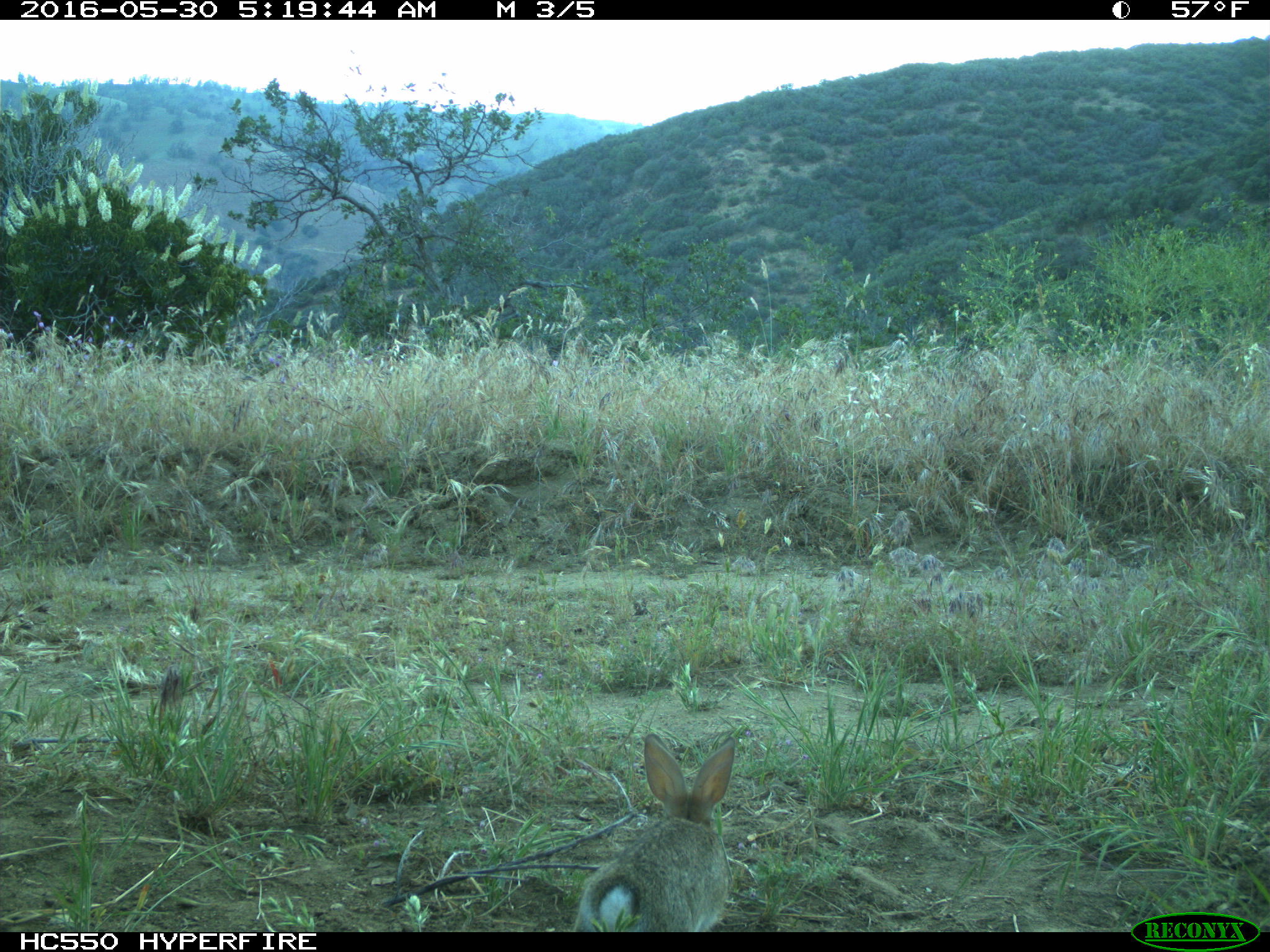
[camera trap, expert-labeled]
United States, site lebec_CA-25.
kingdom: Animalia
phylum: Chordata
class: Mammalia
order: Lagomorpha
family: Leporidae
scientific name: Leporidae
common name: rabbits and hares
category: unidentified rabbit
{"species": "unidentified rabbit (rabbits and hares) (Leporidae)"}